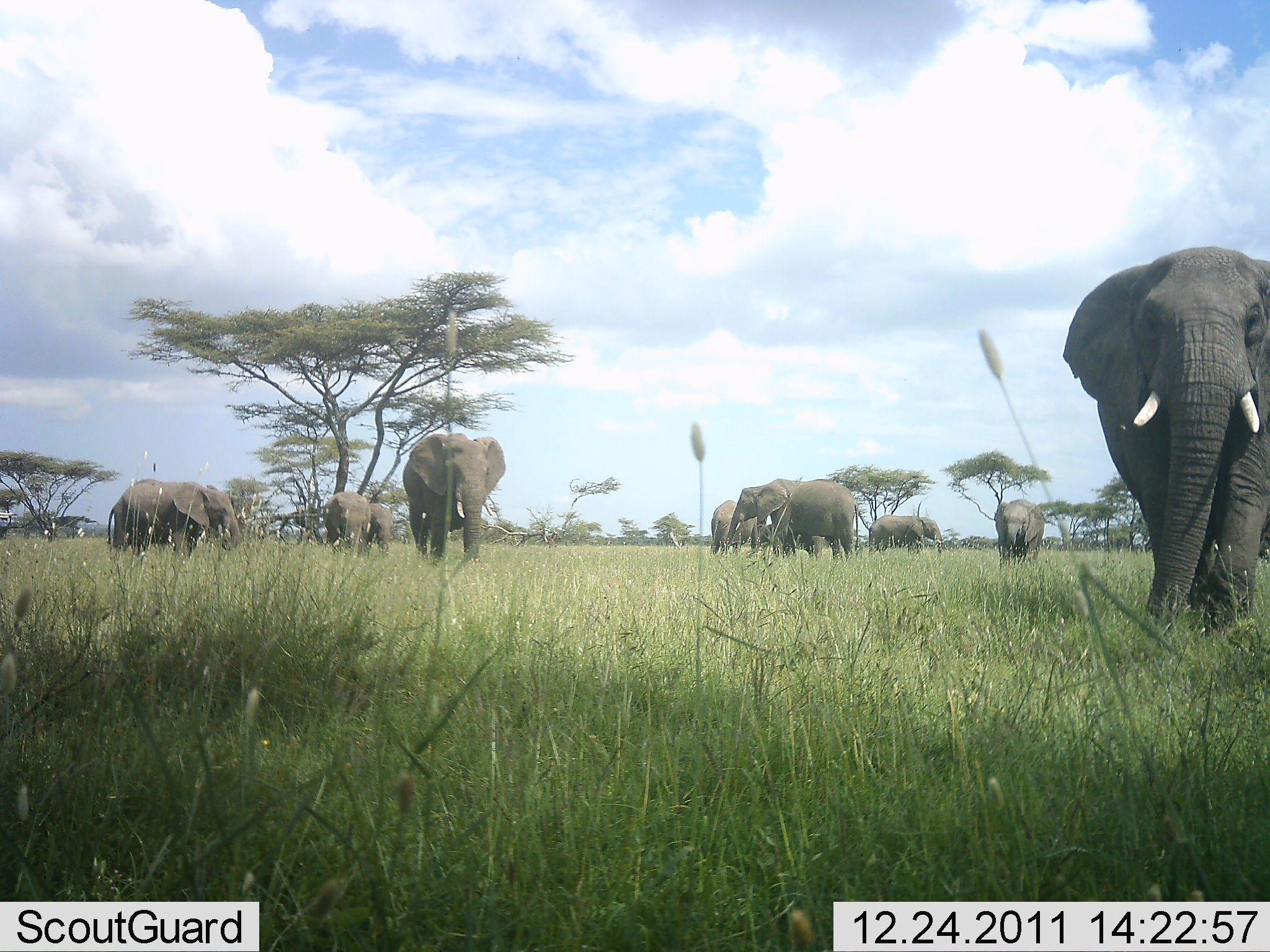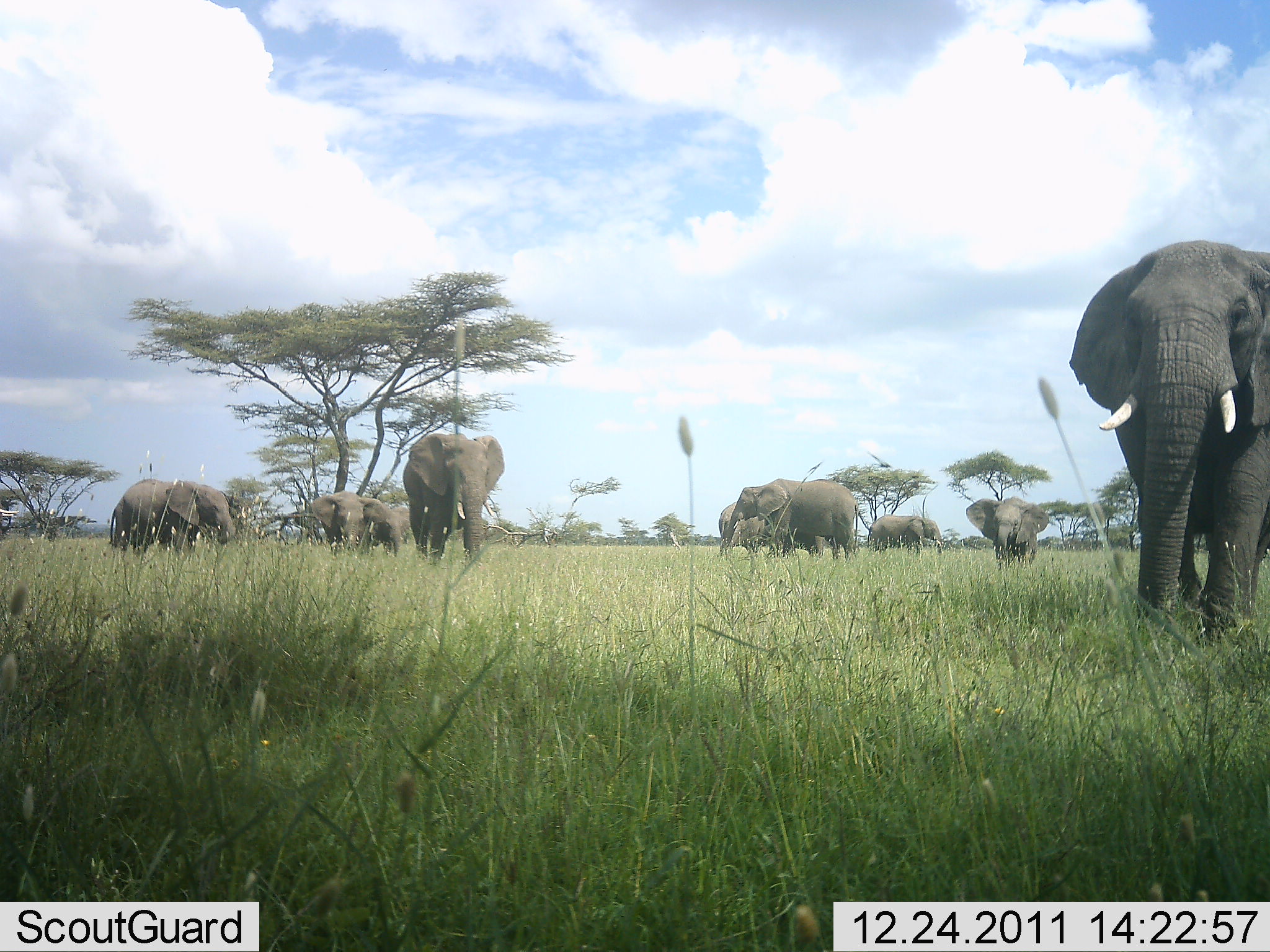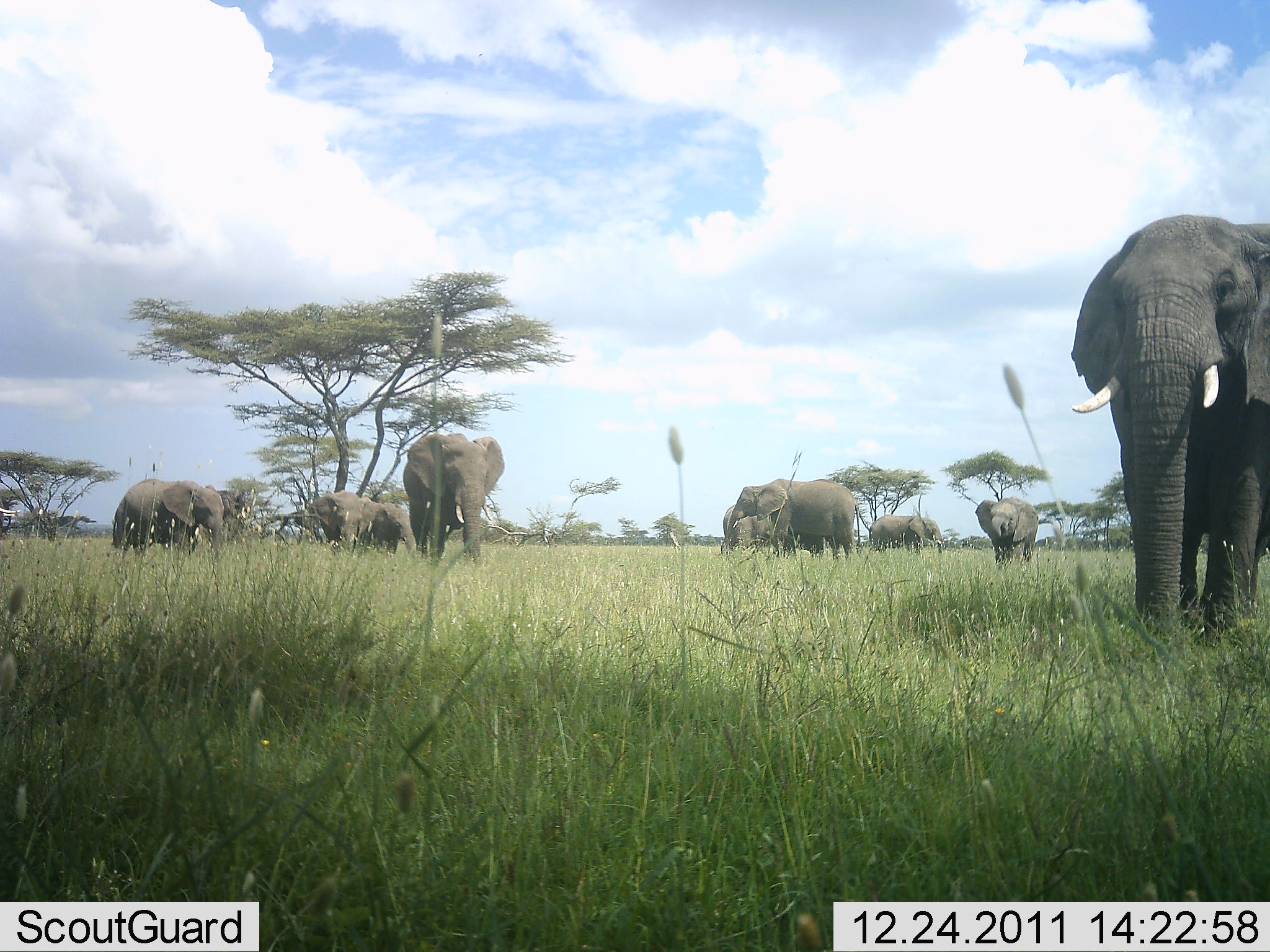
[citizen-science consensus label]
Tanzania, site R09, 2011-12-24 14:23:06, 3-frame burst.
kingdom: Animalia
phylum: Chordata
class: Mammalia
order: Proboscidea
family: Elephantidae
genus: Loxodonta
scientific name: Loxodonta africana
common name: african bush elephant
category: elephant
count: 9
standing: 54%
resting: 0%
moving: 77%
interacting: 0%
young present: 8%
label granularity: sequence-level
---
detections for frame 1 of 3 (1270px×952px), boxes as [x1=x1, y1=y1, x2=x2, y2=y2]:
animal: [x1=1061, y1=244, x2=1269, y2=641]; [x1=401, y1=432, x2=507, y2=566]; [x1=718, y1=477, x2=859, y2=566]; [x1=107, y1=478, x2=243, y2=560]; [x1=993, y1=498, x2=1047, y2=567]; [x1=709, y1=498, x2=767, y2=561]; [x1=321, y1=490, x2=371, y2=560]; [x1=867, y1=513, x2=947, y2=555]; [x1=758, y1=523, x2=823, y2=561]; [x1=369, y1=501, x2=394, y2=558]; [x1=131, y1=477, x2=219, y2=491]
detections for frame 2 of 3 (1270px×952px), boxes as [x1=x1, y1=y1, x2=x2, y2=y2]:
animal: [x1=1067, y1=240, x2=1270, y2=644]; [x1=402, y1=433, x2=505, y2=569]; [x1=716, y1=478, x2=859, y2=564]; [x1=108, y1=477, x2=237, y2=559]; [x1=717, y1=501, x2=825, y2=565]; [x1=965, y1=495, x2=1050, y2=570]; [x1=309, y1=490, x2=382, y2=559]; [x1=865, y1=514, x2=944, y2=555]; [x1=366, y1=505, x2=411, y2=557]; [x1=0, y1=502, x2=19, y2=528]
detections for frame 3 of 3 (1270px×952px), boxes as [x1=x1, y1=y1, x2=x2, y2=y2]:
animal: [x1=1067, y1=214, x2=1270, y2=653]; [x1=402, y1=431, x2=506, y2=569]; [x1=718, y1=478, x2=863, y2=562]; [x1=109, y1=477, x2=225, y2=563]; [x1=720, y1=502, x2=826, y2=560]; [x1=974, y1=496, x2=1039, y2=570]; [x1=308, y1=490, x2=377, y2=558]; [x1=363, y1=501, x2=419, y2=563]; [x1=868, y1=513, x2=945, y2=556]; [x1=217, y1=490, x2=240, y2=523]; [x1=0, y1=498, x2=22, y2=531]